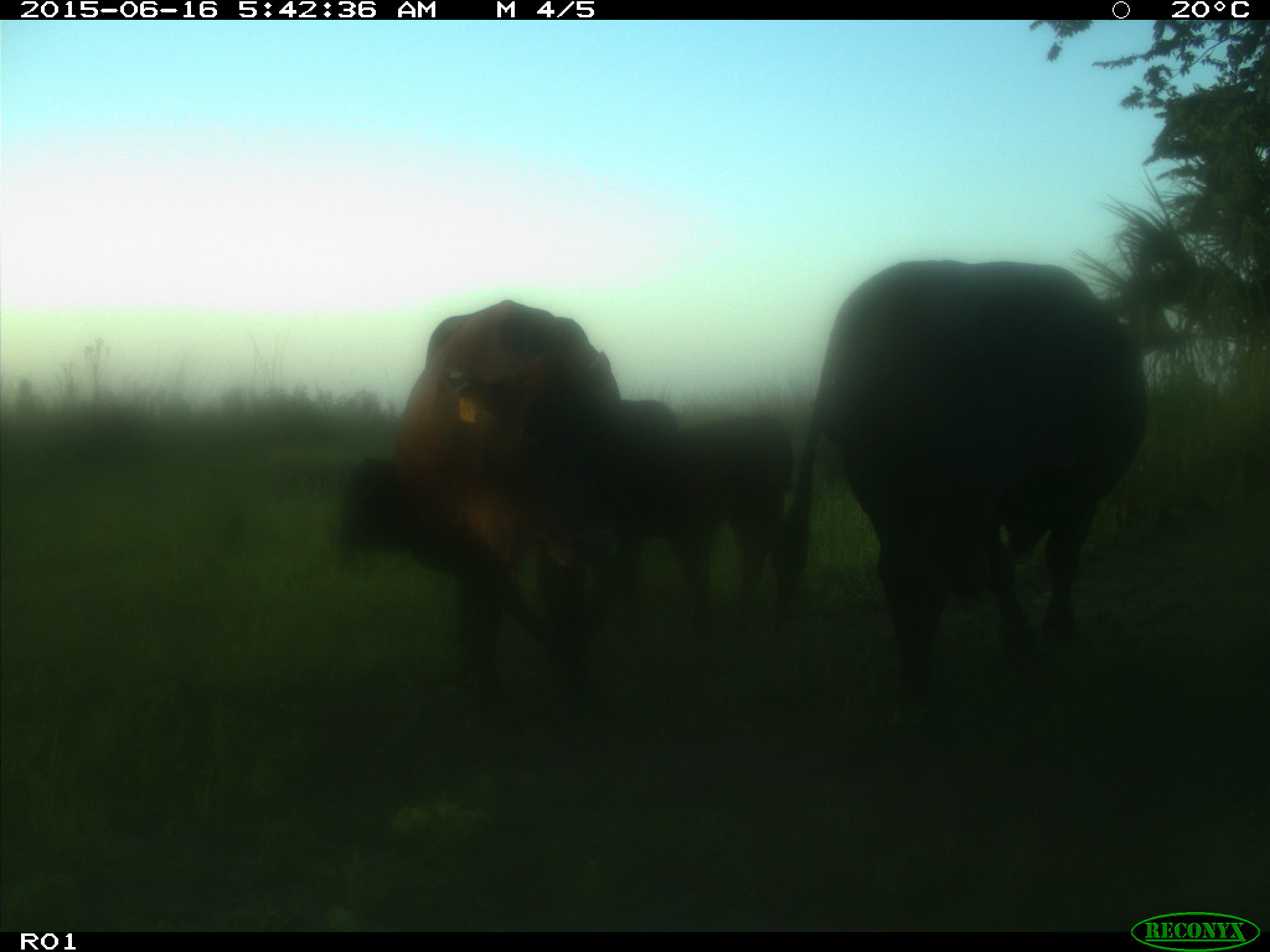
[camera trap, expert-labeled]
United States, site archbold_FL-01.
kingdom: Animalia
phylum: Chordata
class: Mammalia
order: Artiodactyla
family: Bovidae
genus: Bos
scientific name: Bos taurus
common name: domestic cow